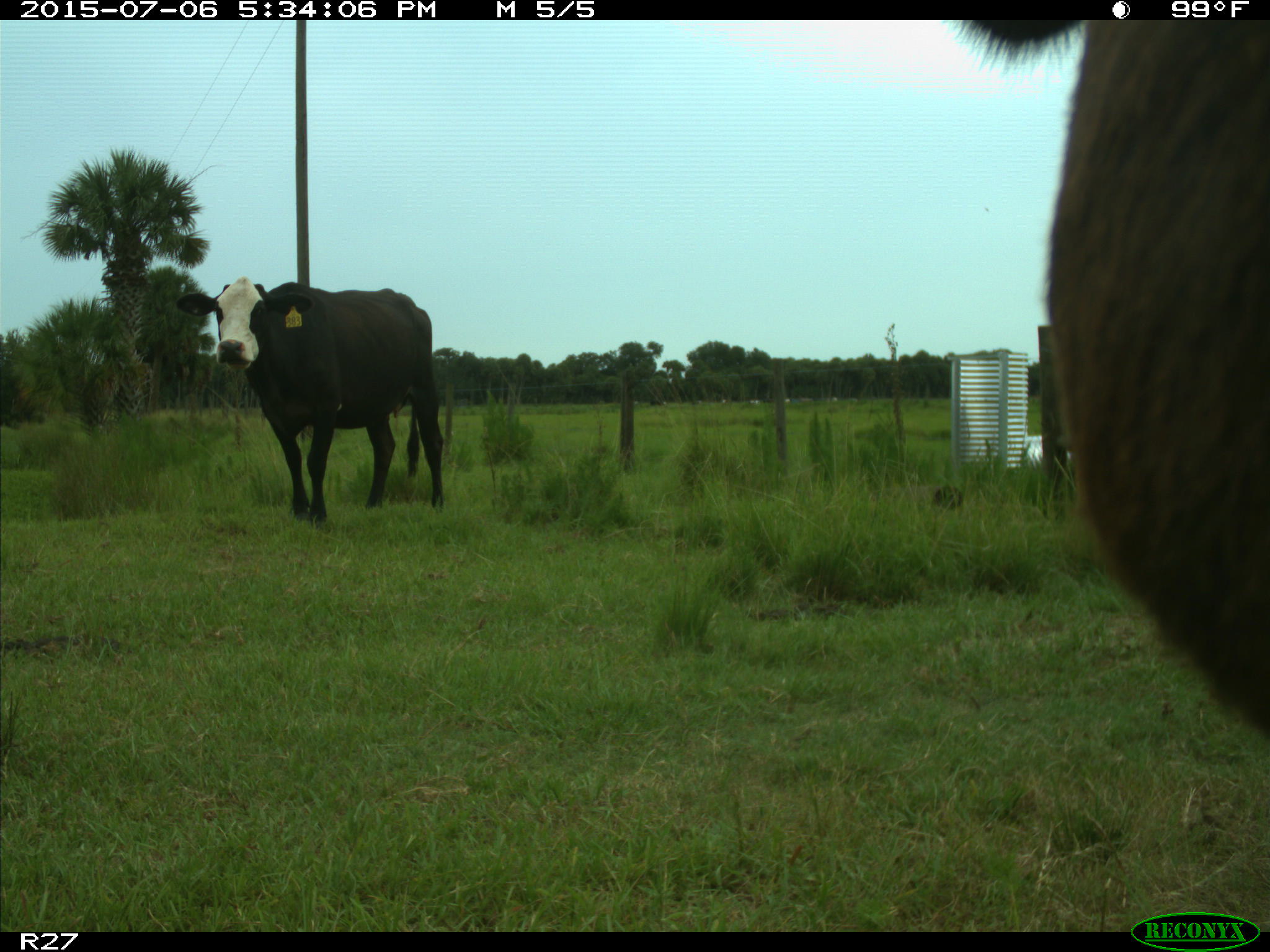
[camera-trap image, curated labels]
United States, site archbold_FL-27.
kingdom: Animalia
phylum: Chordata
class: Mammalia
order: Artiodactyla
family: Bovidae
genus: Bos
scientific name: Bos taurus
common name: domestic cow